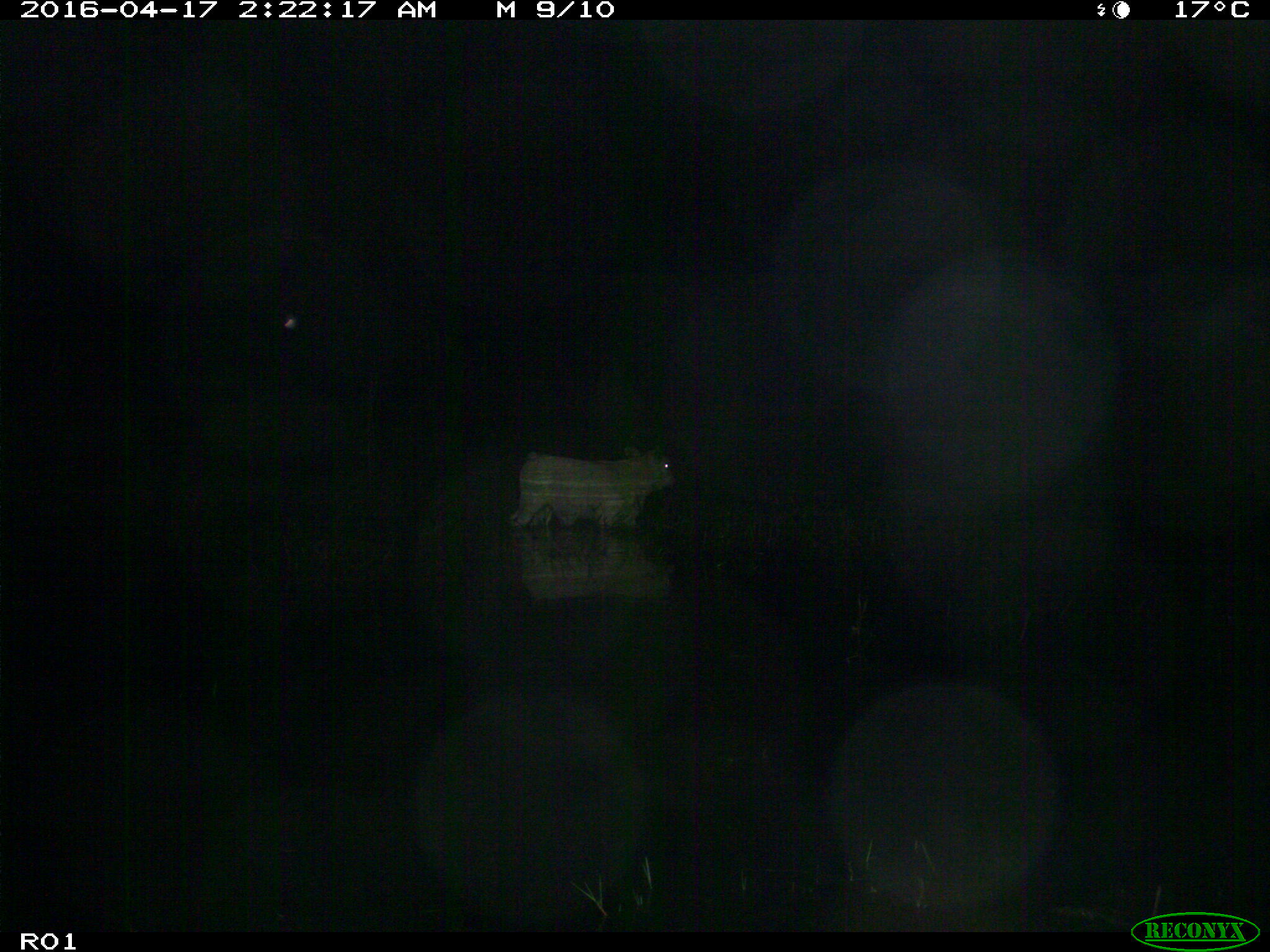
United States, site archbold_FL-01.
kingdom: Animalia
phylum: Chordata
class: Mammalia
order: Artiodactyla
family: Bovidae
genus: Bos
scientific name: Bos taurus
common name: domestic cow